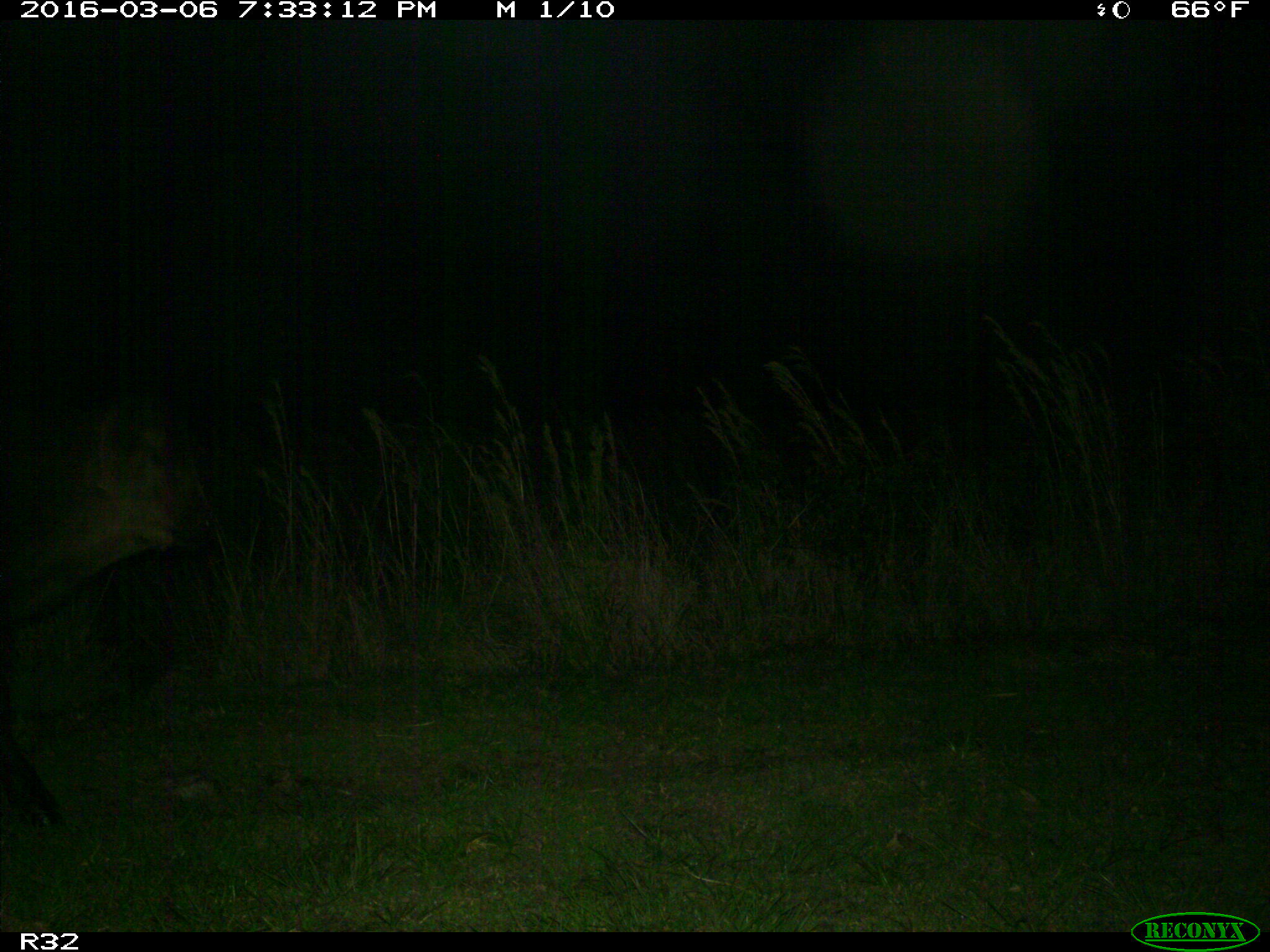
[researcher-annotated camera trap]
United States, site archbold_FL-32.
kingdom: Animalia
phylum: Chordata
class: Mammalia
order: Artiodactyla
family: Bovidae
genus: Bos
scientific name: Bos taurus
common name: domestic cow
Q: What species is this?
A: Bos taurus (domestic cow).